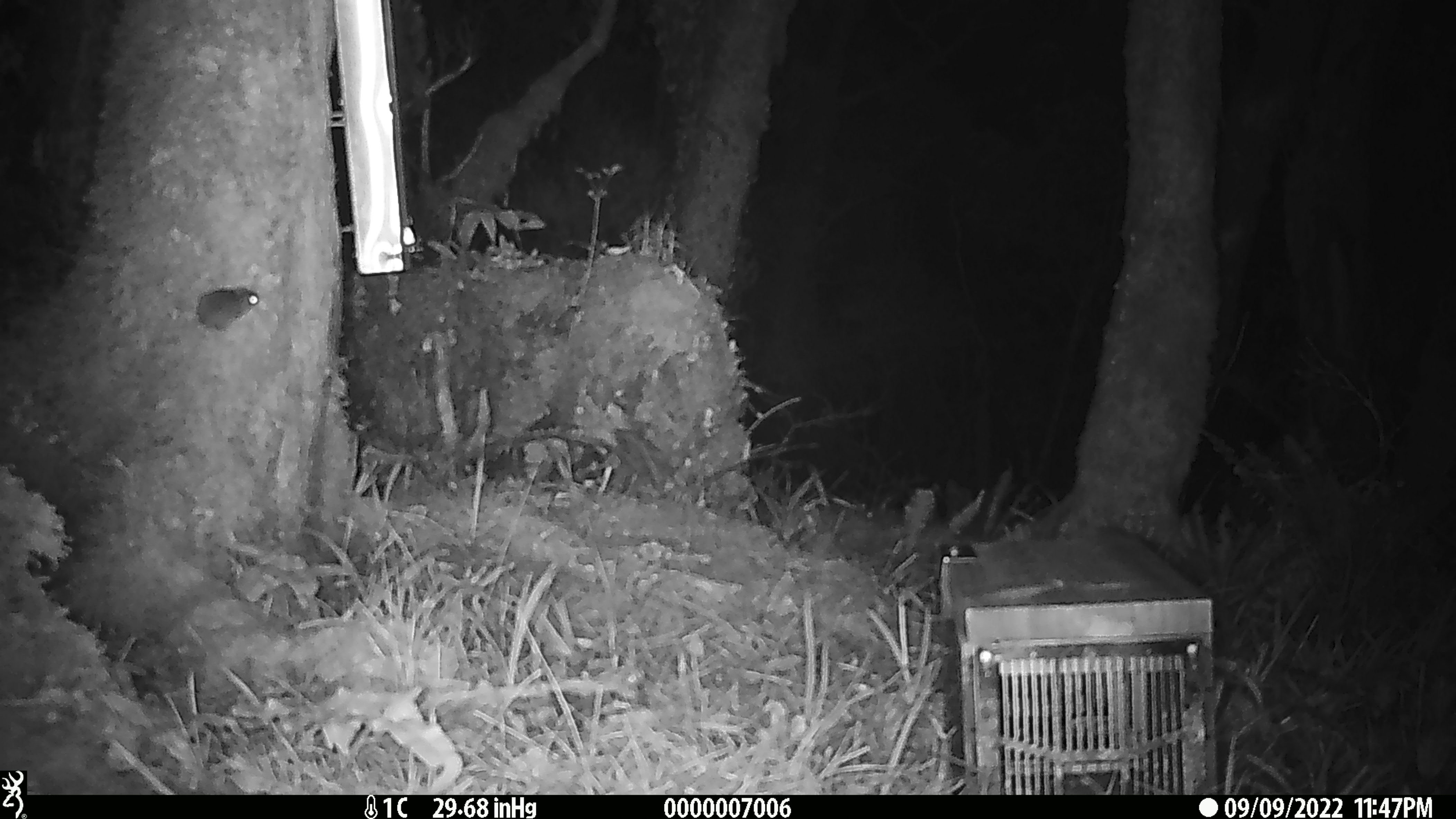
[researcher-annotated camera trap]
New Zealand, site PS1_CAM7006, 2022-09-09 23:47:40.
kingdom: Animalia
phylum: Chordata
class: Mammalia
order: Rodentia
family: Muridae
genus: Mus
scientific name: Mus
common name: mouse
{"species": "mouse (Mus)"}